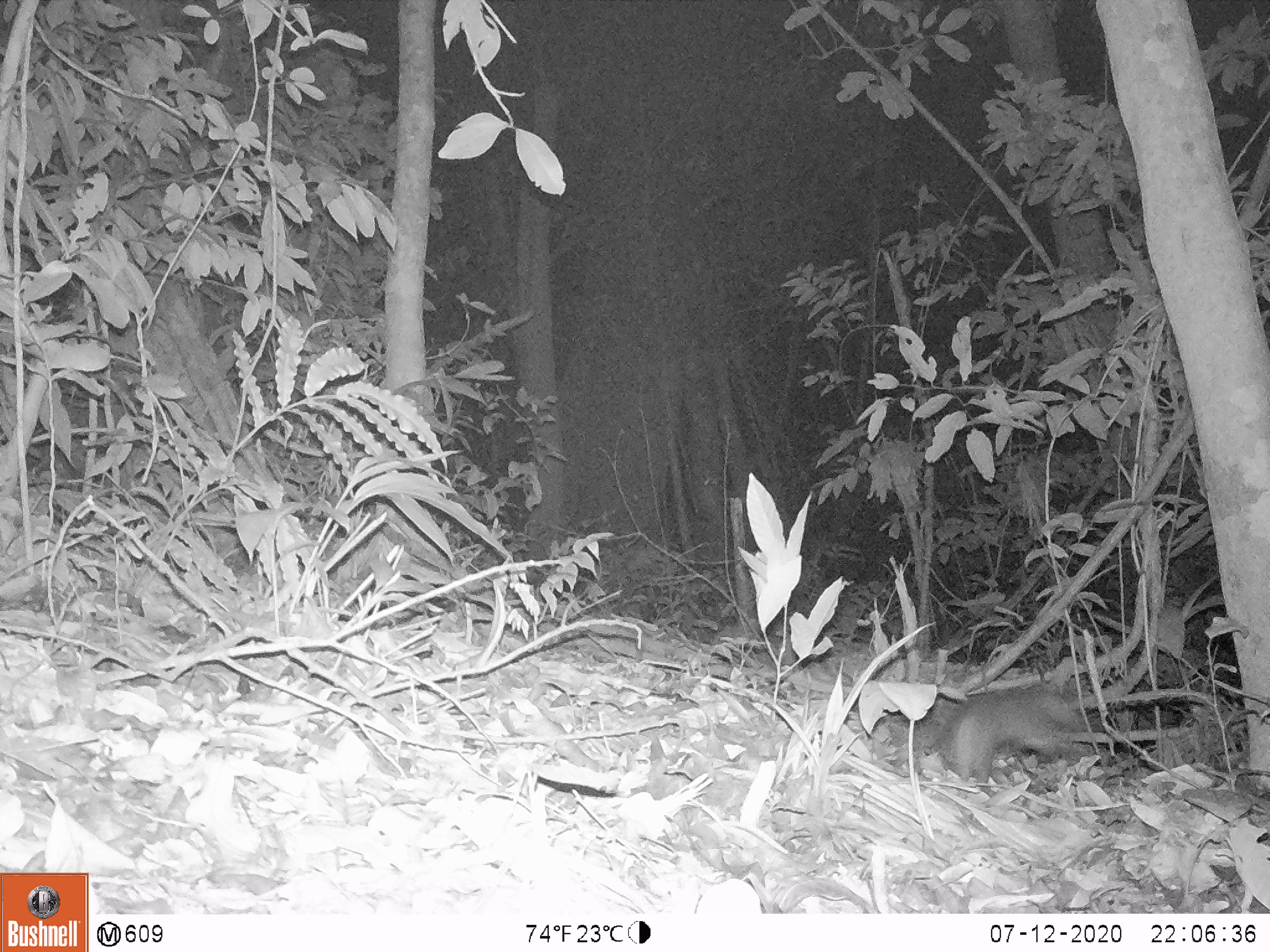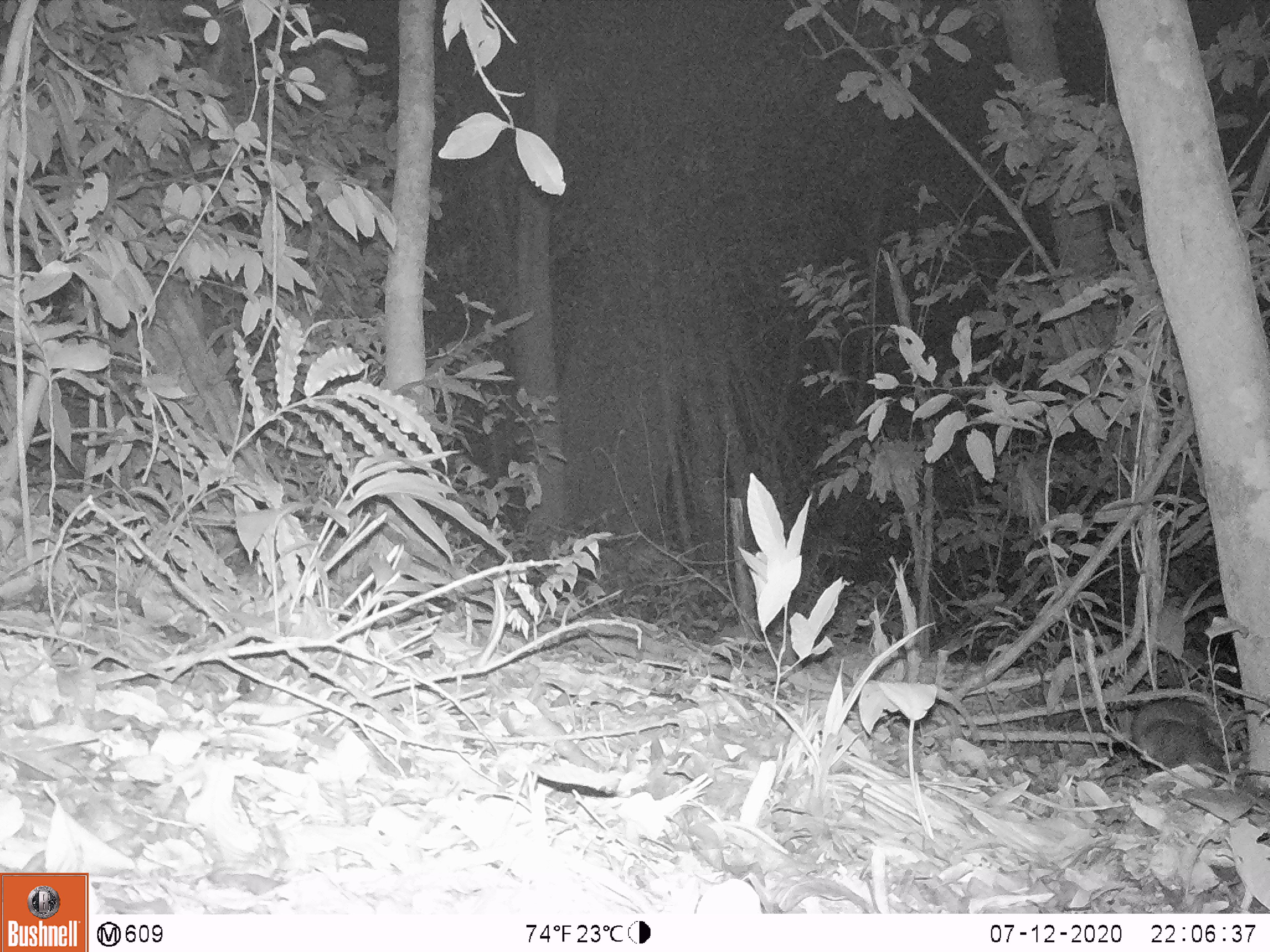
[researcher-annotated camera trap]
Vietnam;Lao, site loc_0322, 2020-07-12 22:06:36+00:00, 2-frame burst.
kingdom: Animalia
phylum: Chordata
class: Mammalia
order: Carnivora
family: Mustelidae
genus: Melogale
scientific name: Melogale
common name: ferret badger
Ferret badger (Melogale). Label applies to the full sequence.